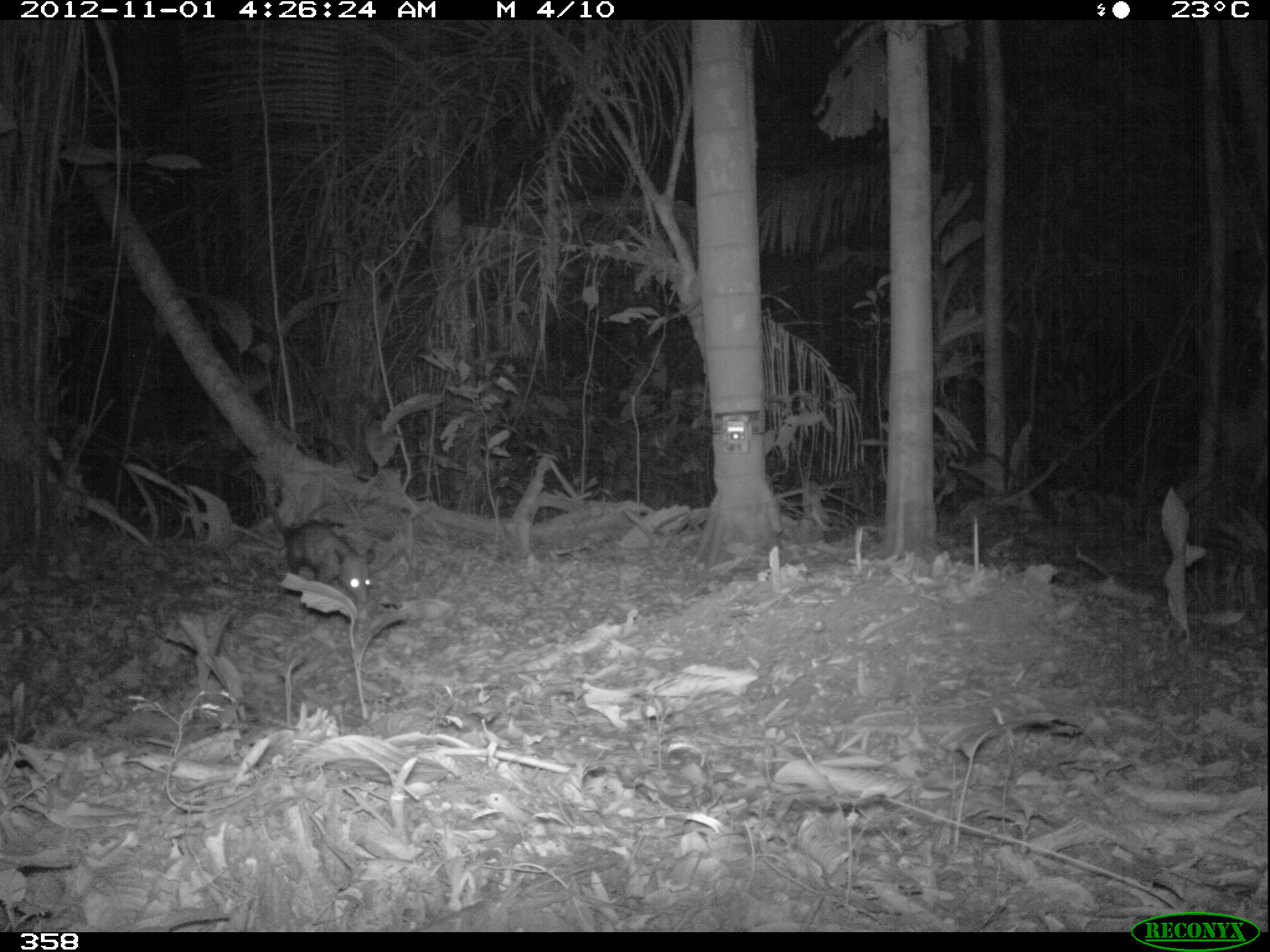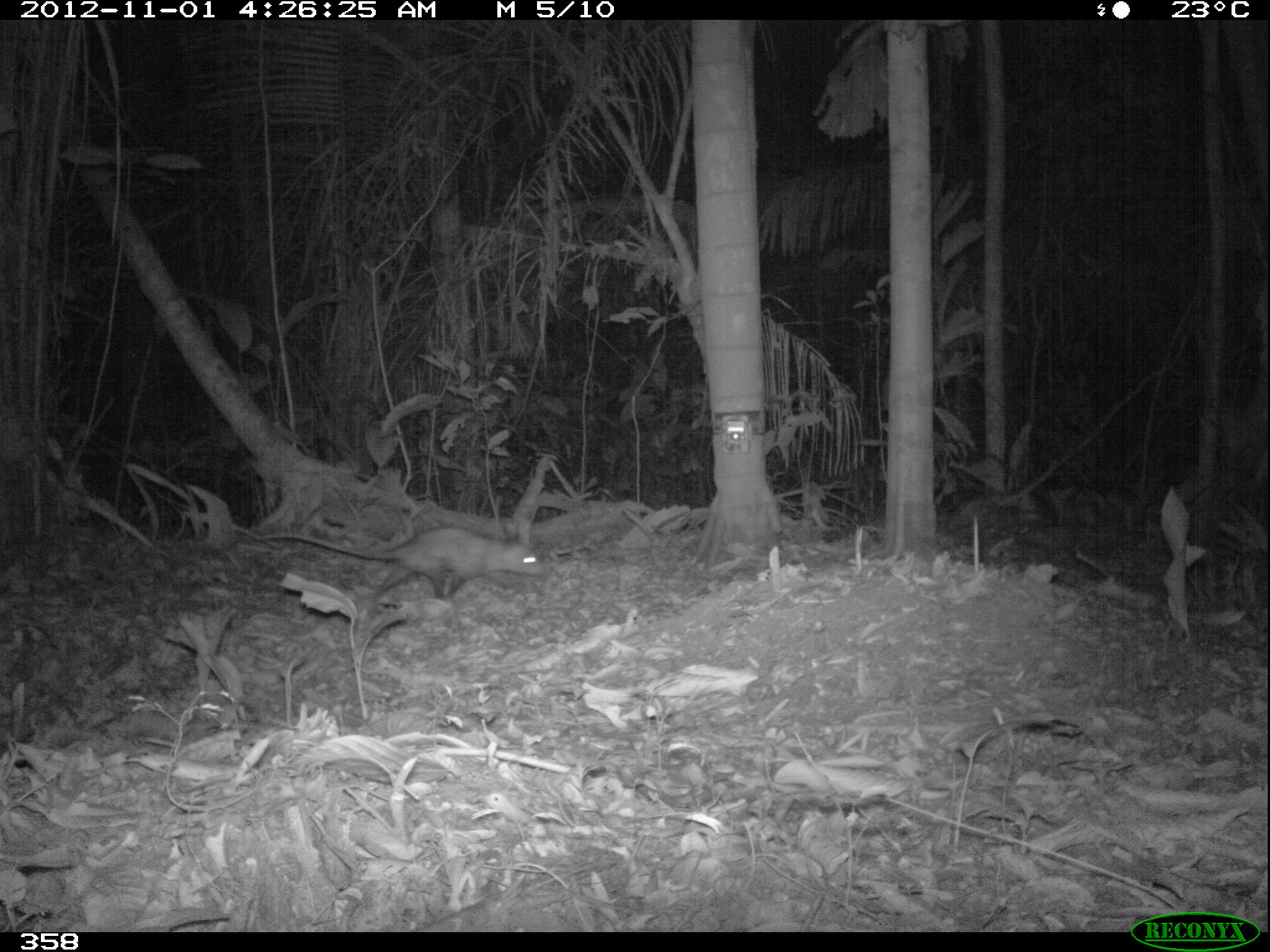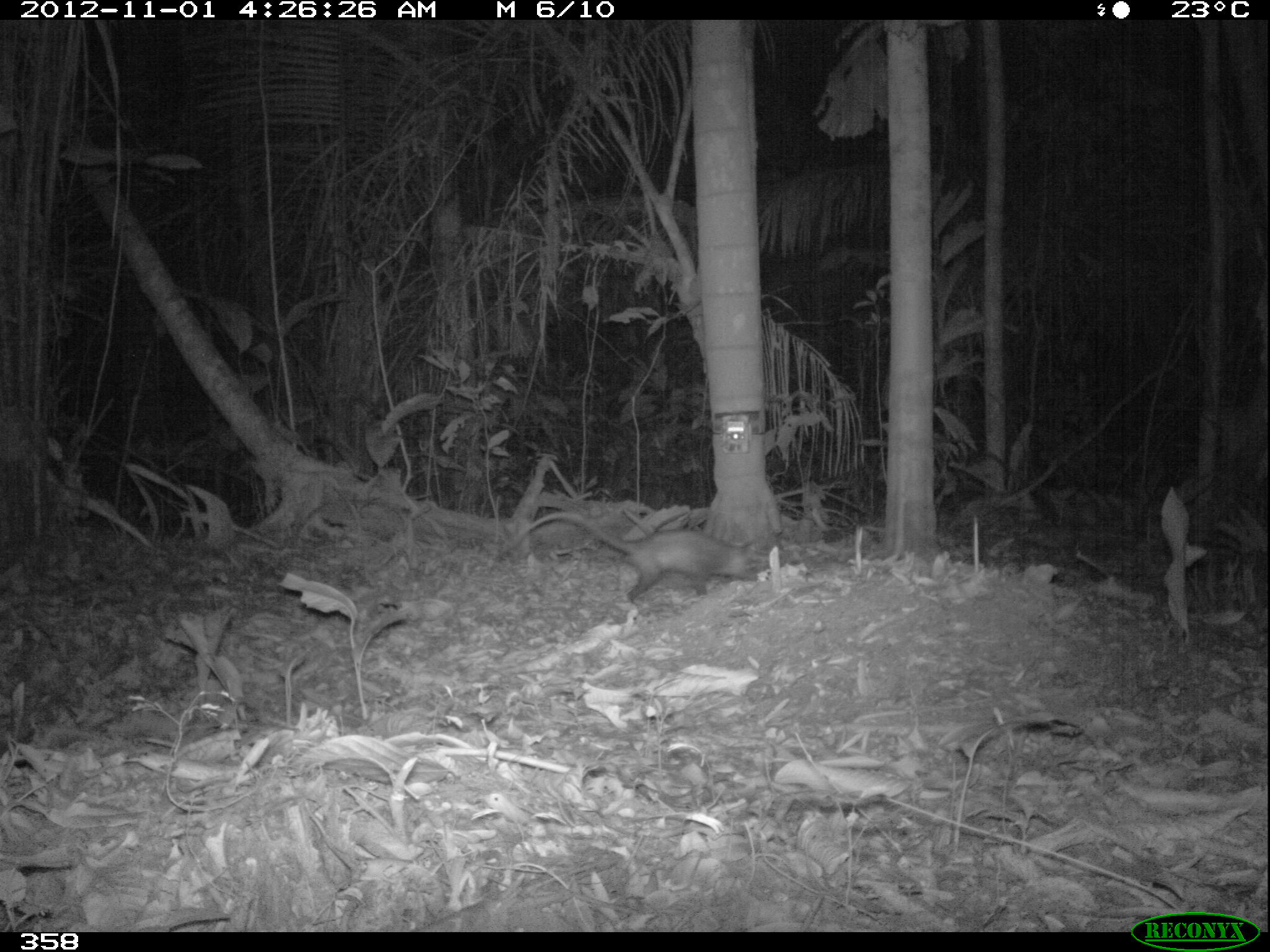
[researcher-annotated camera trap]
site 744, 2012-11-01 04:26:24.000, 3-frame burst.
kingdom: Animalia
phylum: Chordata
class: Mammalia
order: Didelphimorphia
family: Didelphidae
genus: Didelphis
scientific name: Didelphis marsupialis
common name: southern opossum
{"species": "Didelphis marsupialis (southern opossum)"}